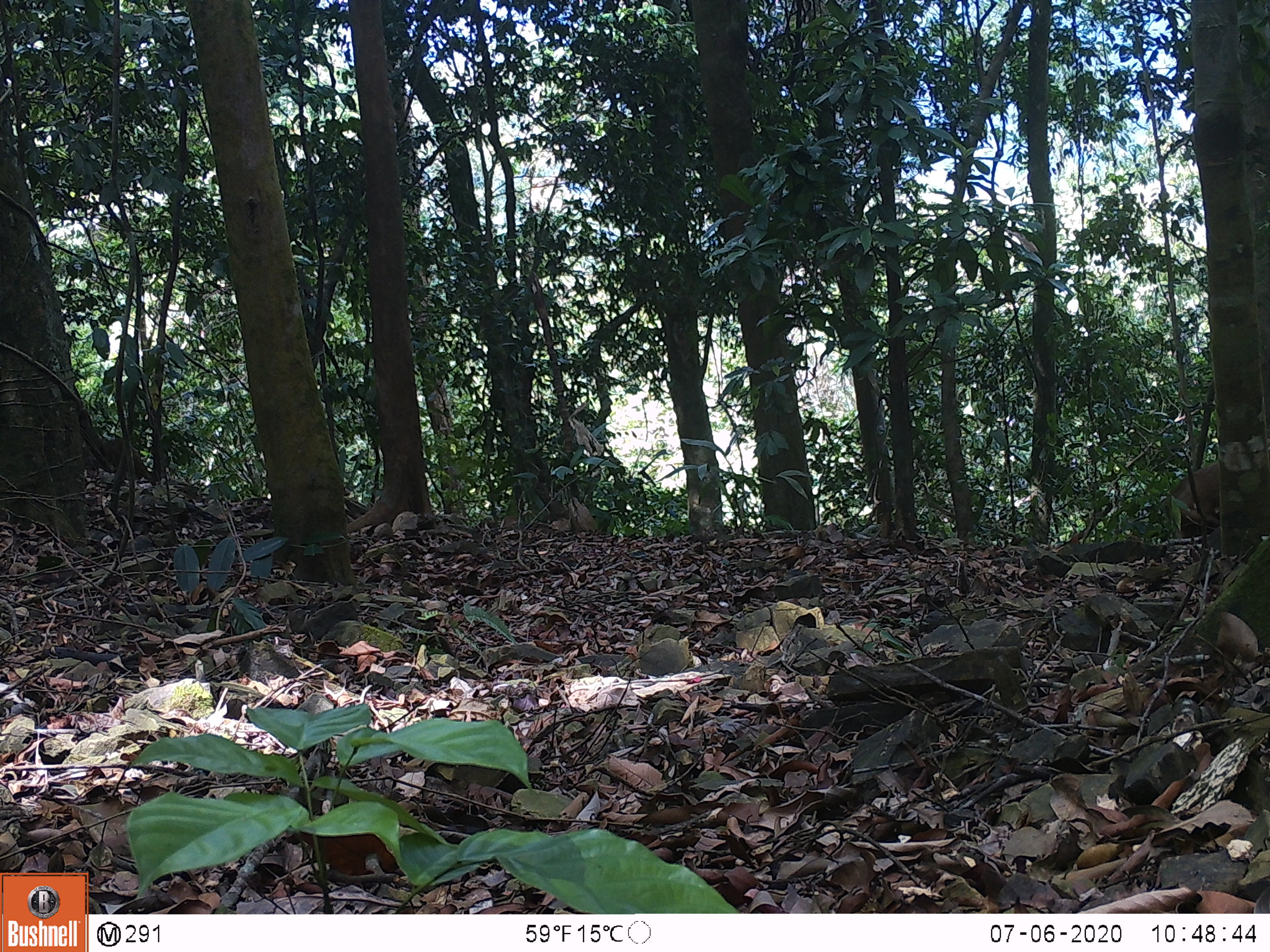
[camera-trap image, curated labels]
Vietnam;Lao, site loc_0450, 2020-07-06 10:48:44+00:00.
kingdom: Animalia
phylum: Chordata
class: Mammalia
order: Primates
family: Cercopithecidae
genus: Macaca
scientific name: Macaca arctoides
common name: stump-tailed macaque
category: stump tailed macaque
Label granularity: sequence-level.